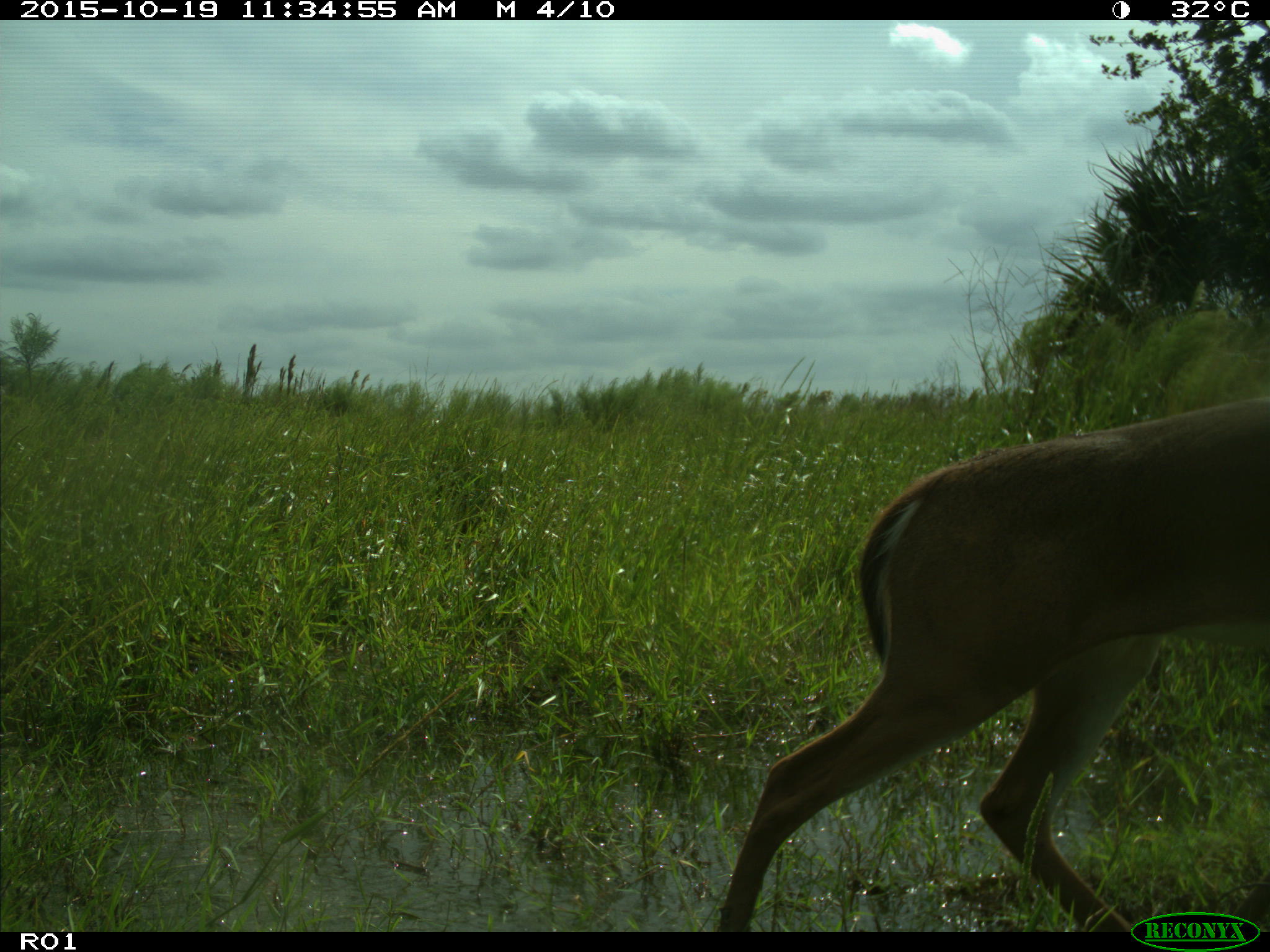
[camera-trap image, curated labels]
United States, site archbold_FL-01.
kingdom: Animalia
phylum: Chordata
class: Mammalia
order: Artiodactyla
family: Cervidae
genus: Odocoileus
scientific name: Odocoileus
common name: deer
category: unidentified deer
Unidentified deer (deer) (Odocoileus).